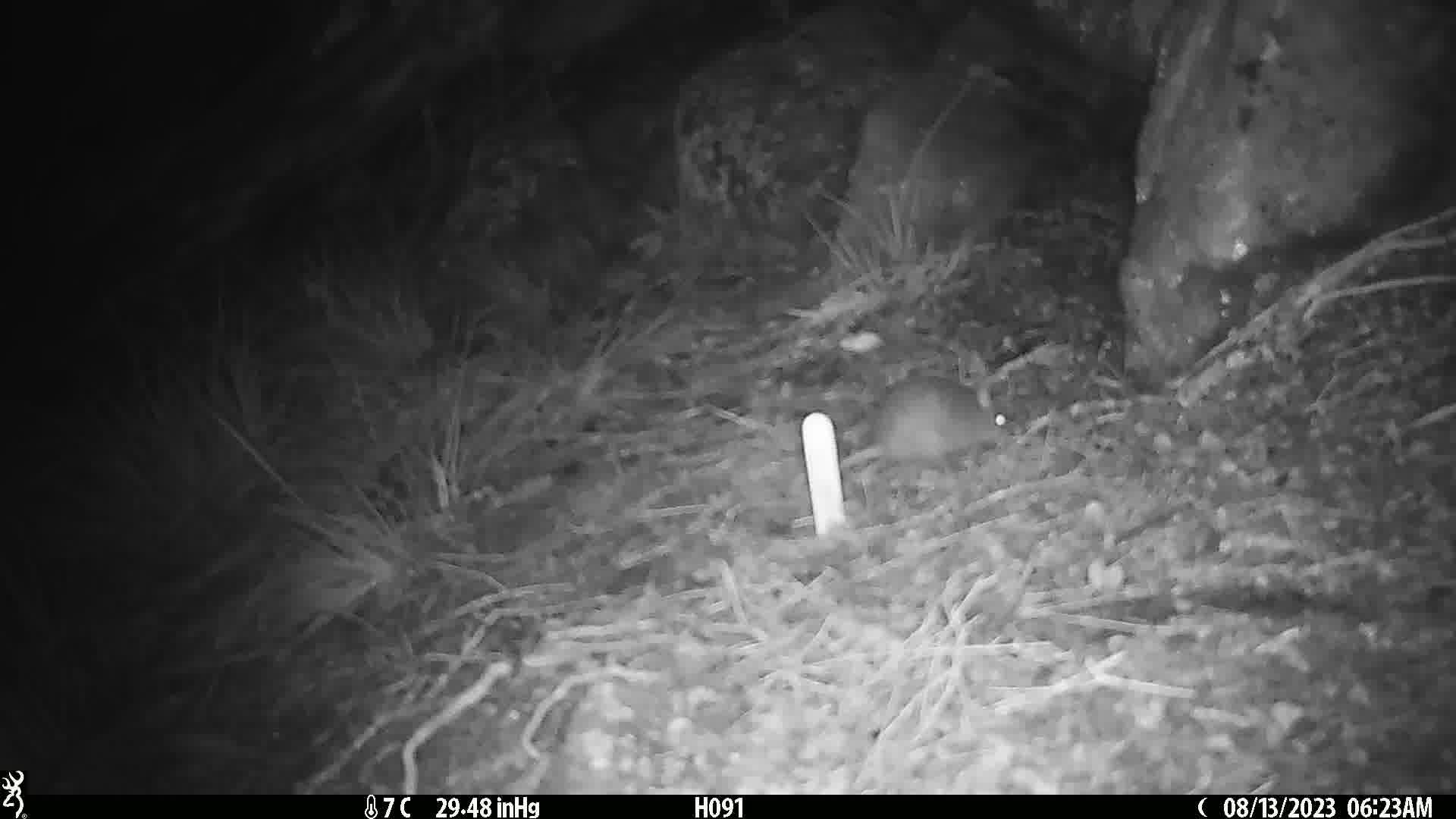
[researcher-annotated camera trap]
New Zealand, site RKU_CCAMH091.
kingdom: Animalia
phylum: Chordata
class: Mammalia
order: Rodentia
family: Muridae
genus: Rattus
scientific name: Rattus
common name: rat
Rat (Rattus).